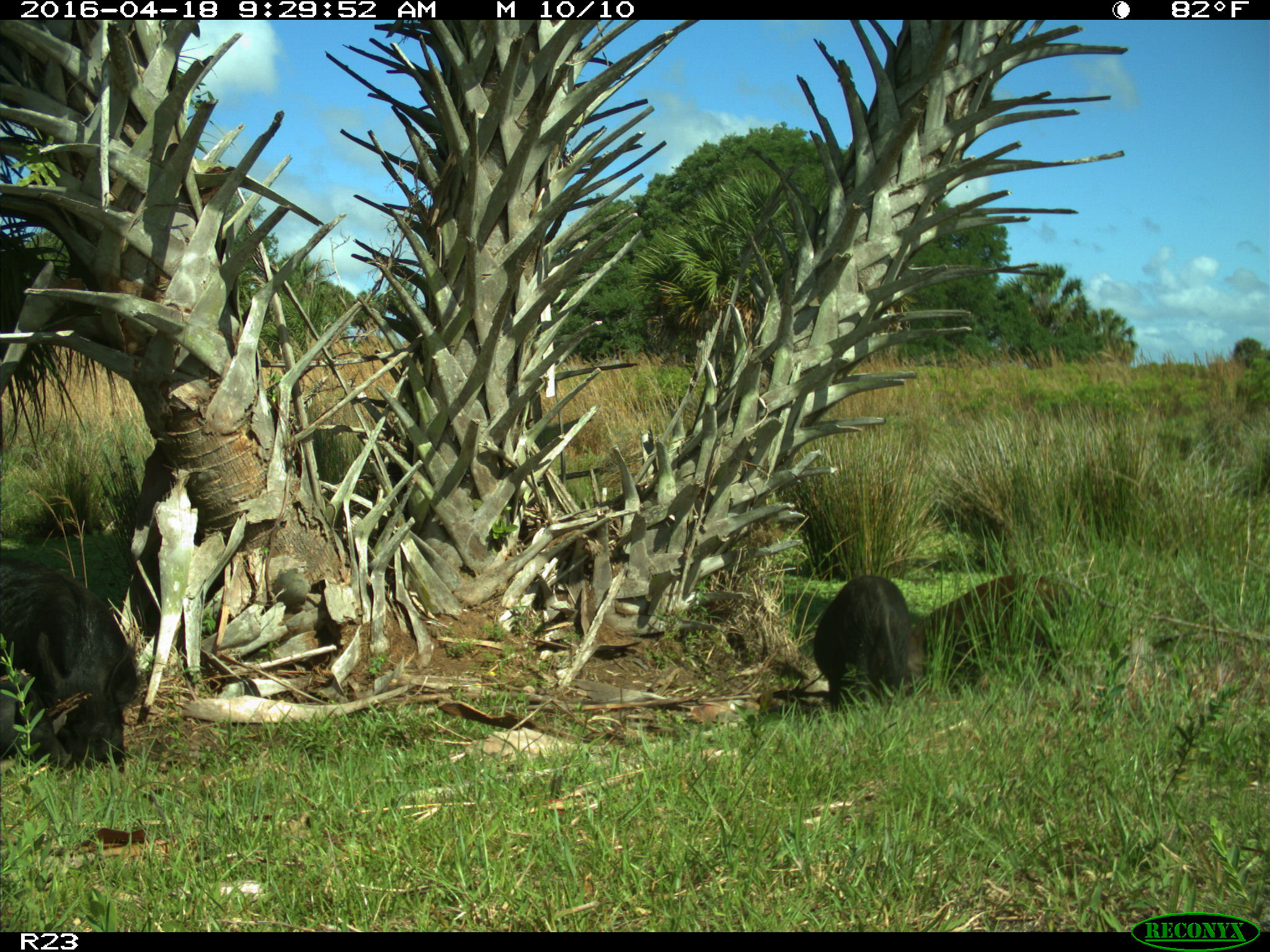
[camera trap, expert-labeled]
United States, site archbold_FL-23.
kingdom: Animalia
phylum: Chordata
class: Mammalia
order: Artiodactyla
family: Suidae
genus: Sus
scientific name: Sus scrofa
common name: wild boar